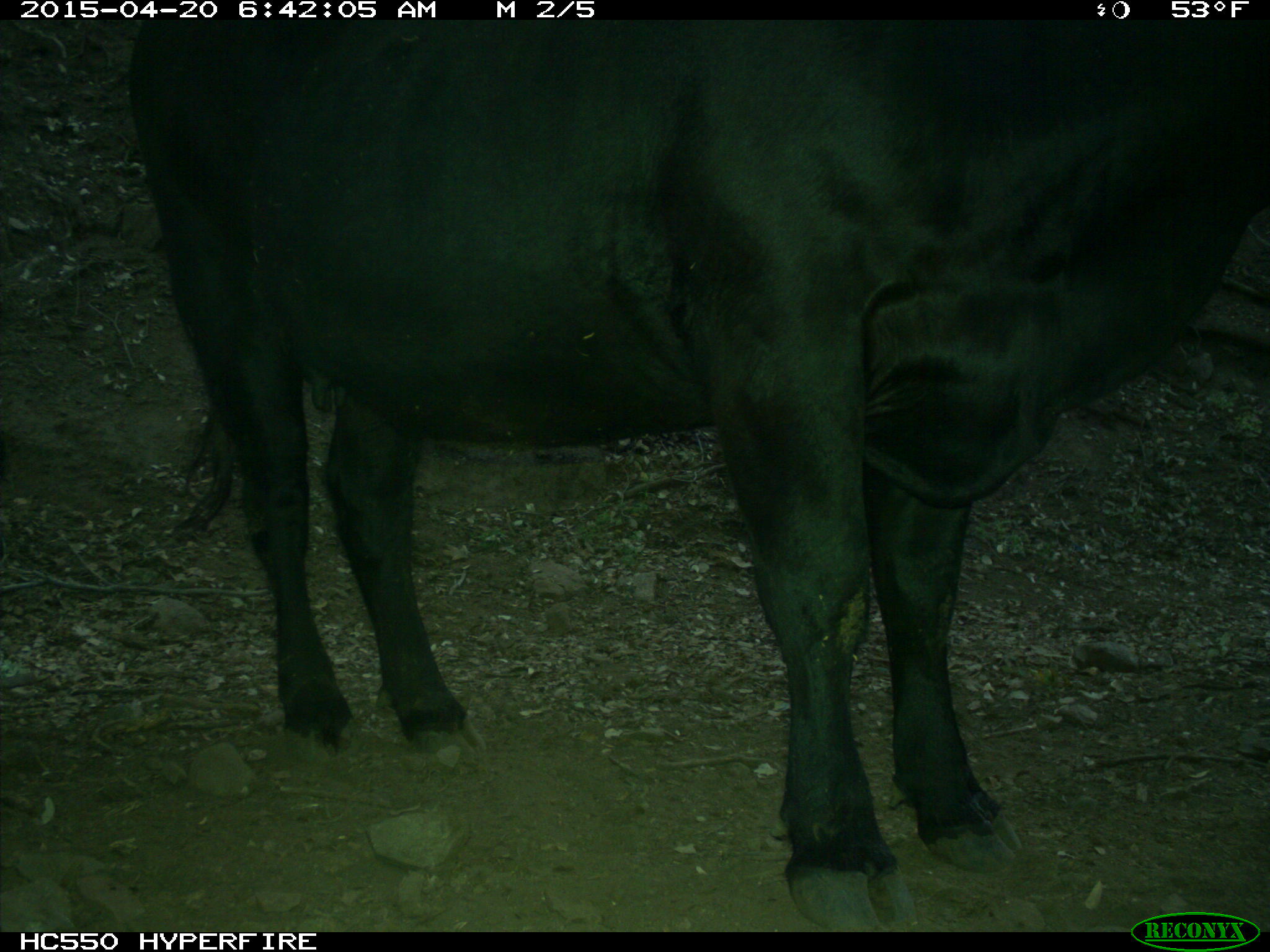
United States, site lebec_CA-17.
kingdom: Animalia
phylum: Chordata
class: Mammalia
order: Artiodactyla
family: Bovidae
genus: Bos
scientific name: Bos taurus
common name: domestic cow